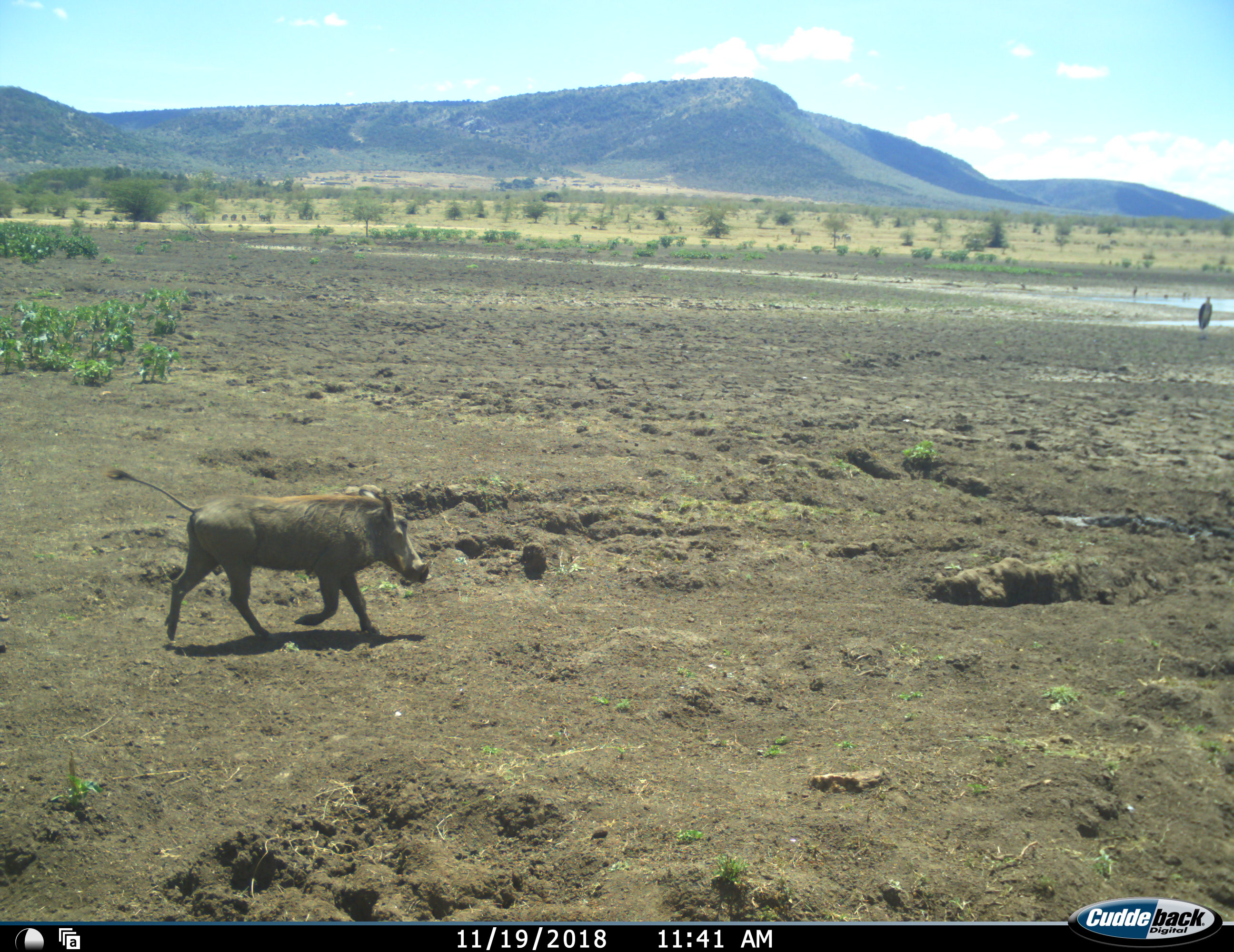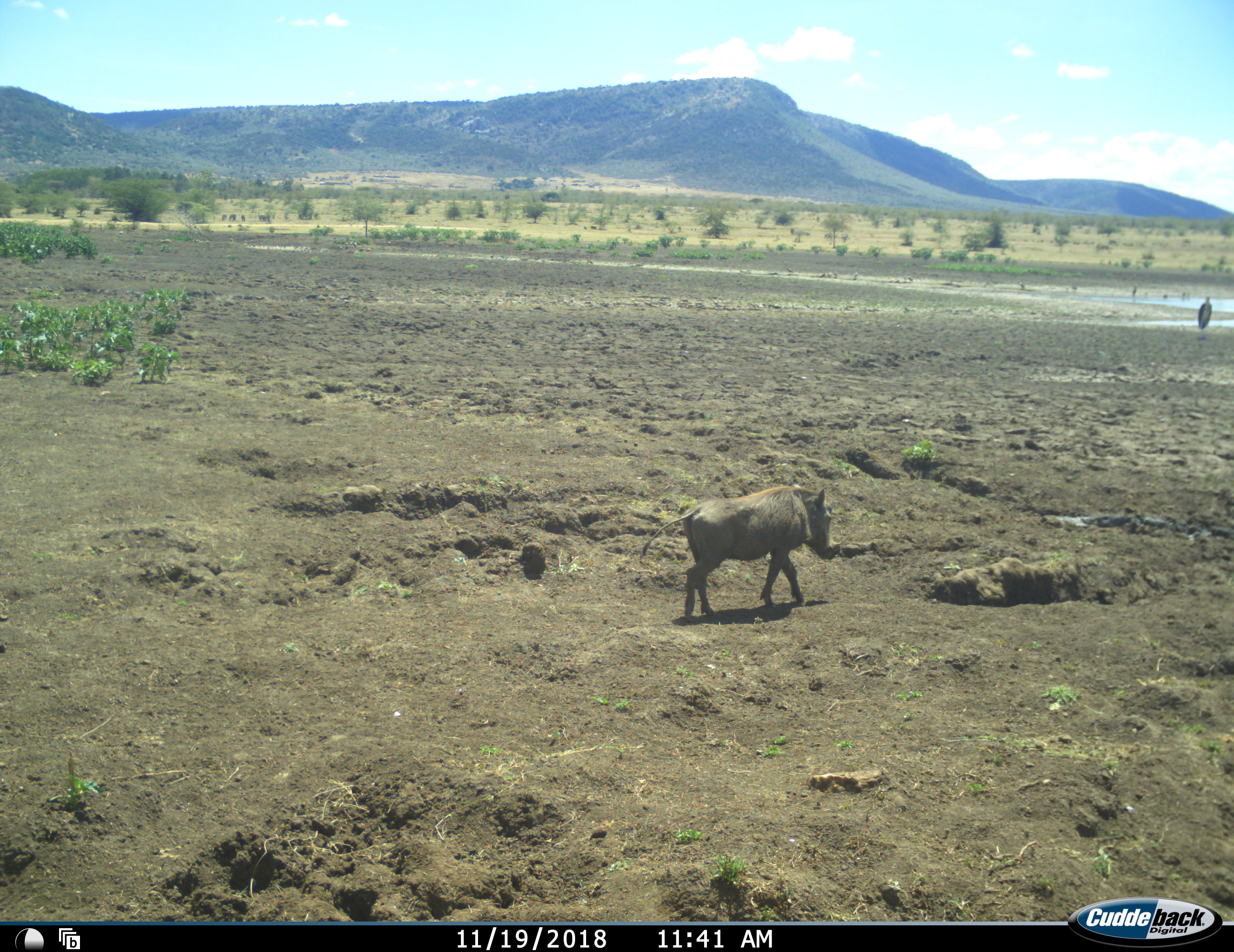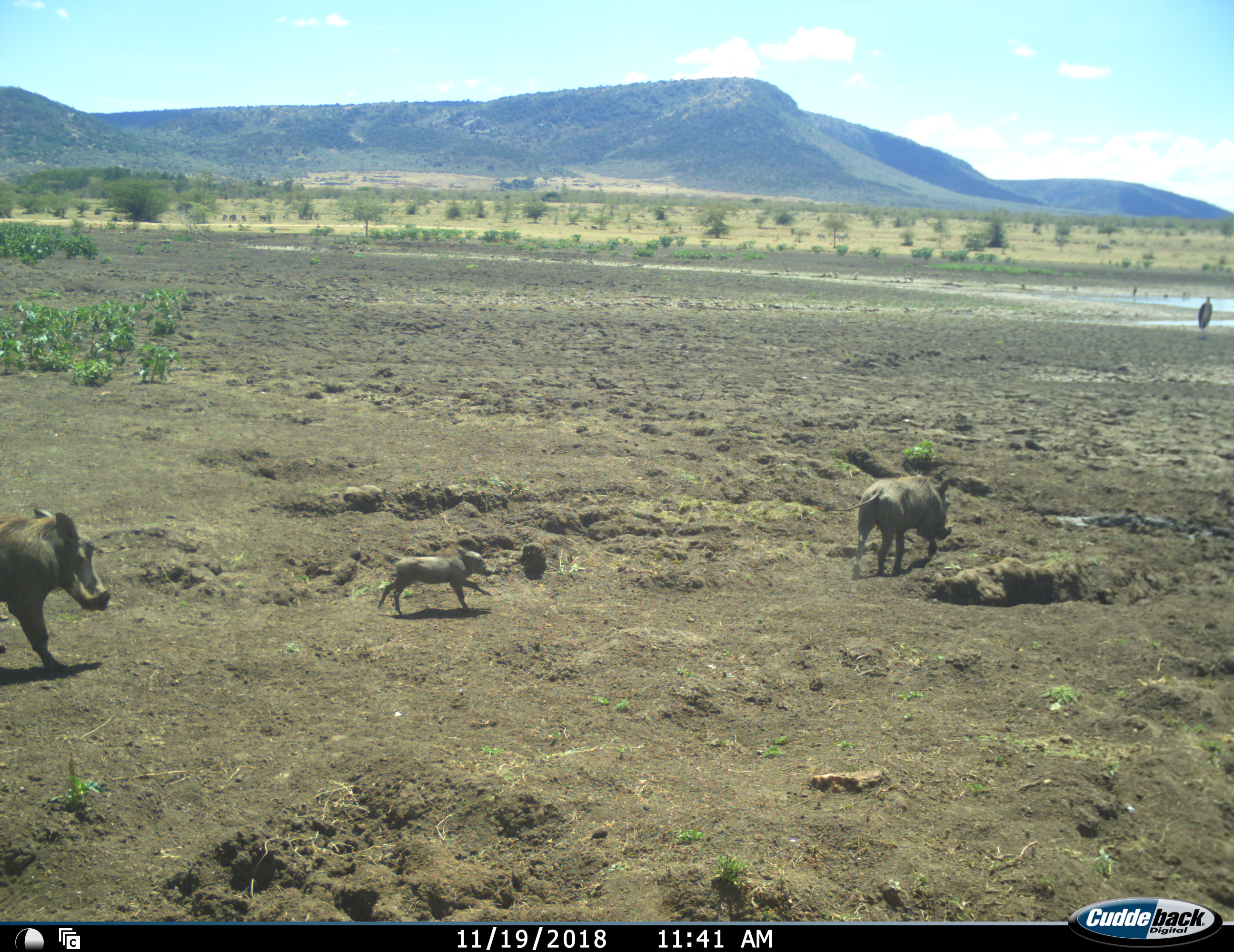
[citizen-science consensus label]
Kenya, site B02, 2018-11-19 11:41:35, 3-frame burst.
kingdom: Animalia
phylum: Chordata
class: Aves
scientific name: Aves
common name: bird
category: birdother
Birdother (bird) (Aves), count 1. Behavior (volunteer vote fractions): standing 83%, resting 17%, moving 17%, interacting 0%. Young present (vote fraction): 0%. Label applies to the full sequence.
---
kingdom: Animalia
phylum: Chordata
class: Mammalia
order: Artiodactyla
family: Suidae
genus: Phacochoerus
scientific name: Phacochoerus africanus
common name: warthog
Warthog (Phacochoerus africanus), count 3. Behavior (volunteer vote fractions): standing 10%, resting 0%, moving 100%, interacting 10%. Young present (vote fraction): 100%. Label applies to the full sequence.